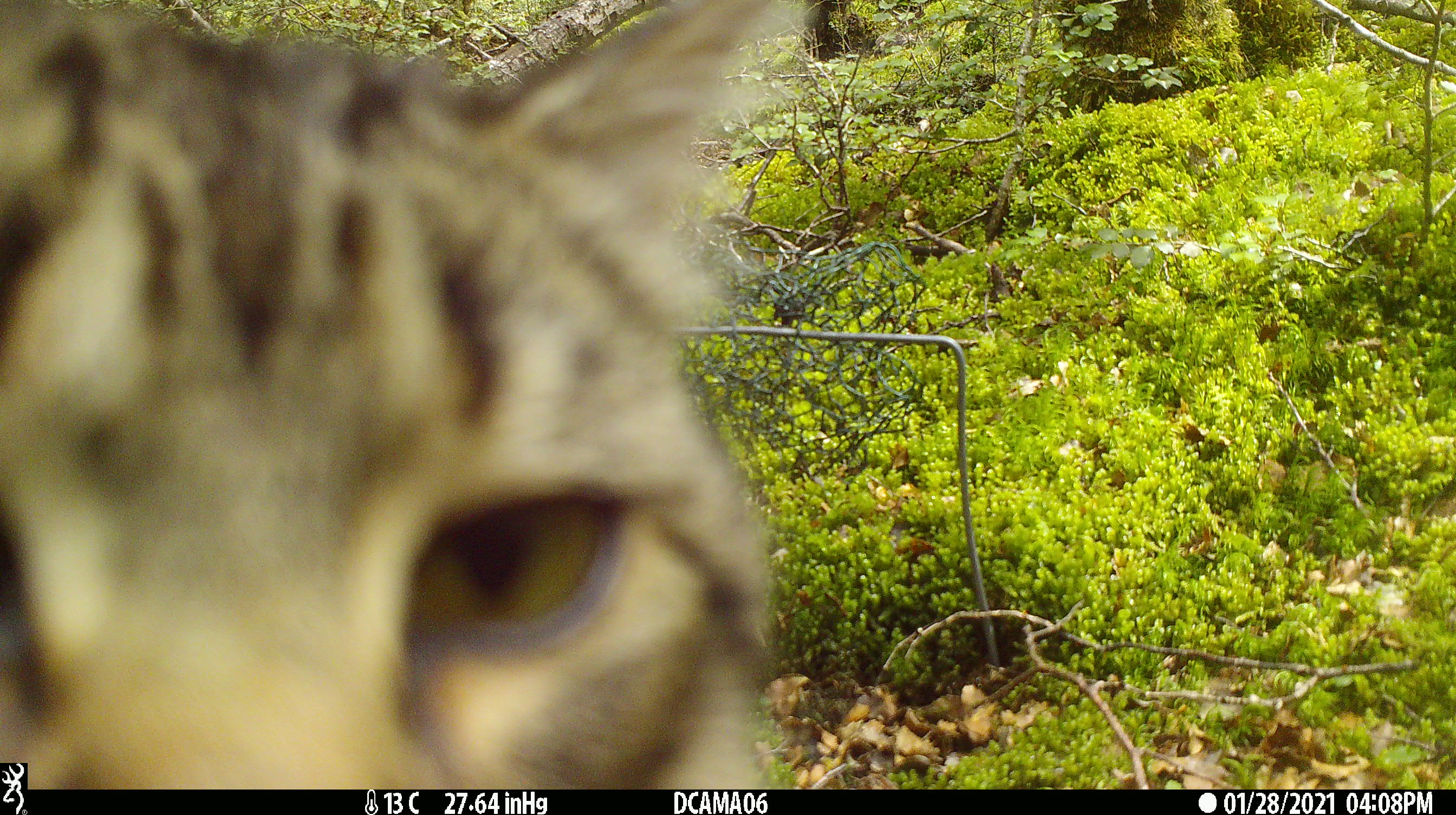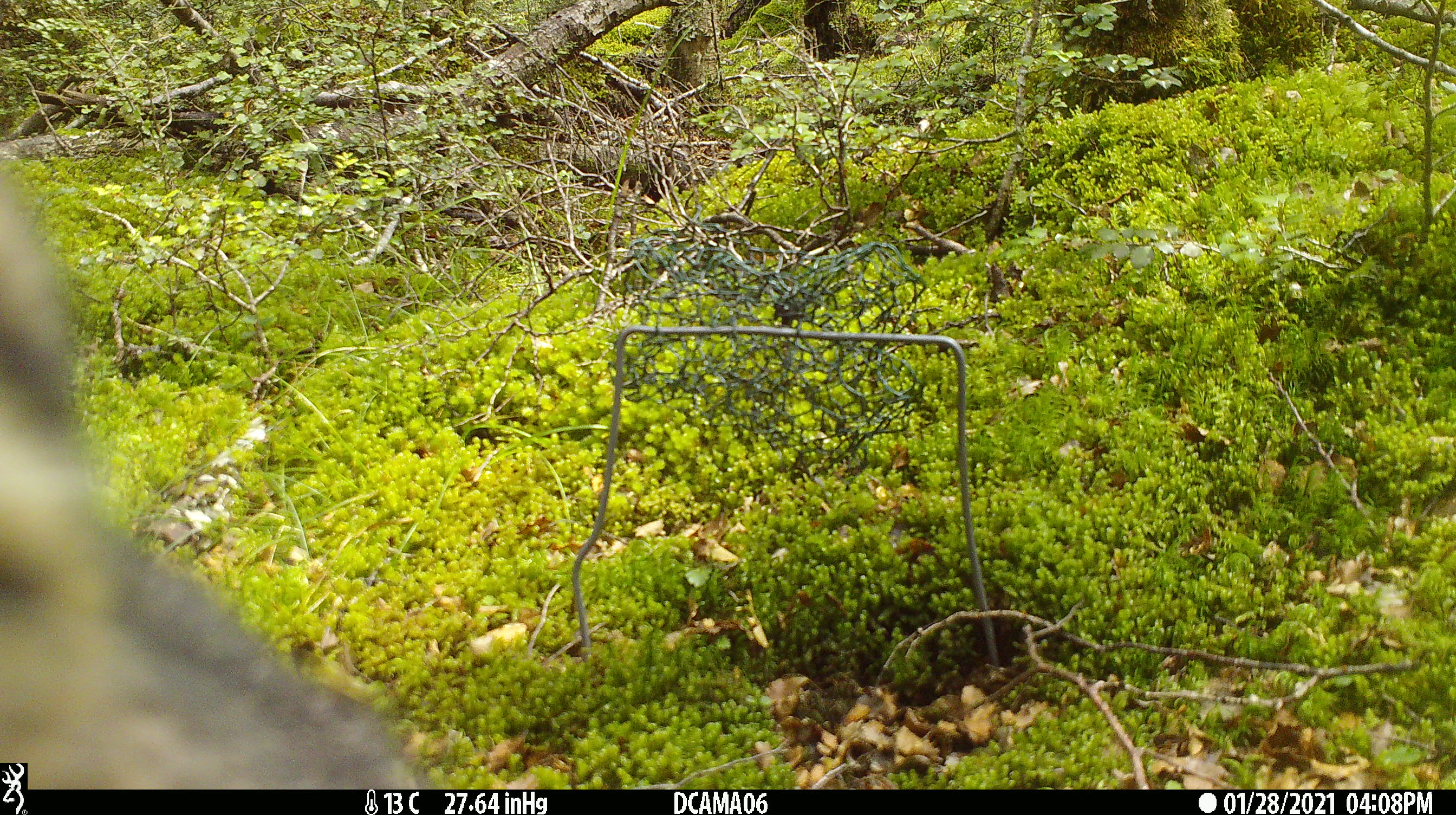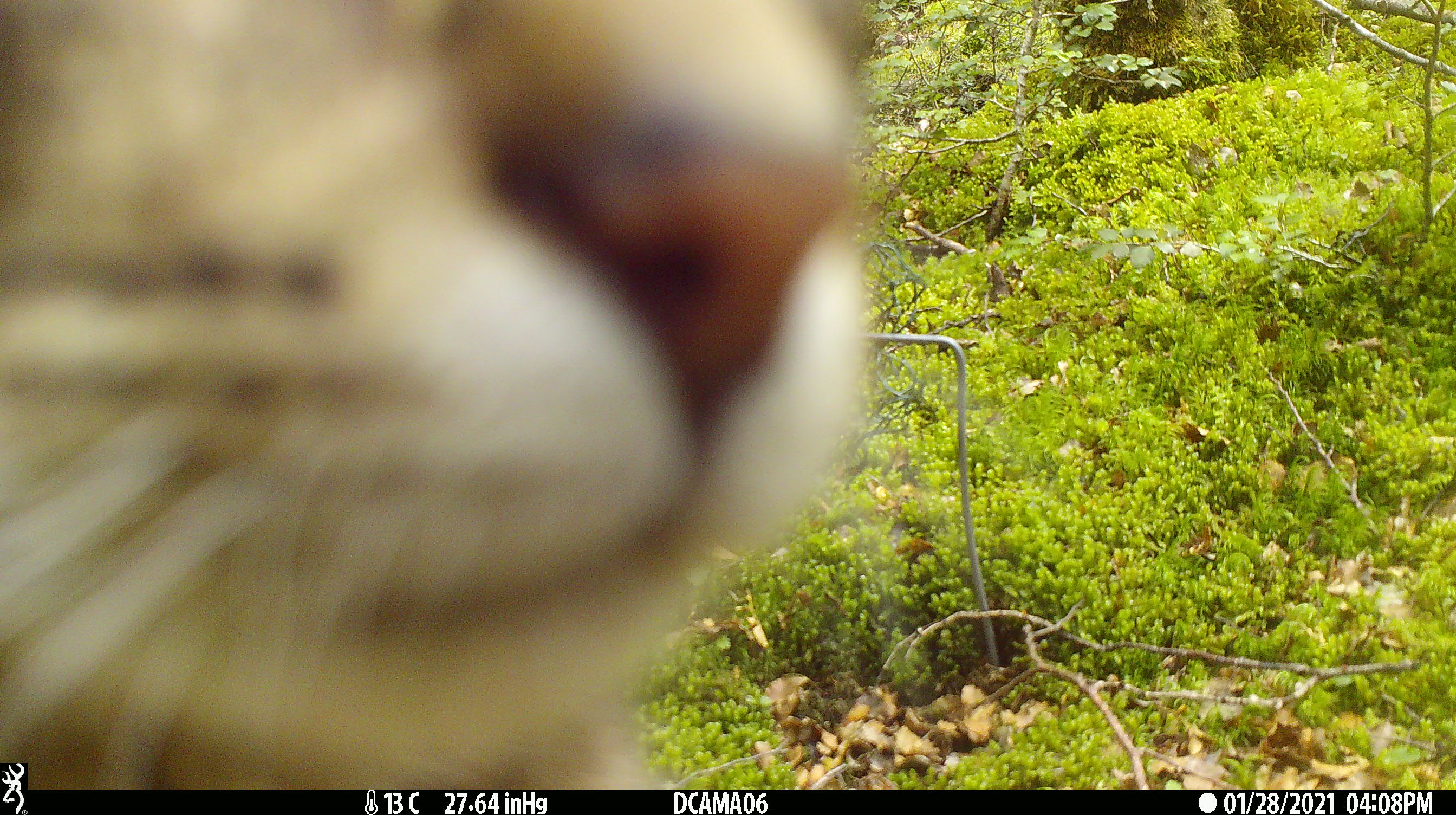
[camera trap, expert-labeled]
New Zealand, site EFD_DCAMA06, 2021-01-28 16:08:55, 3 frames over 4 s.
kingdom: Animalia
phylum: Chordata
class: Mammalia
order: Carnivora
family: Felidae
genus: Felis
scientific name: Felis catus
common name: domestic cat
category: cat